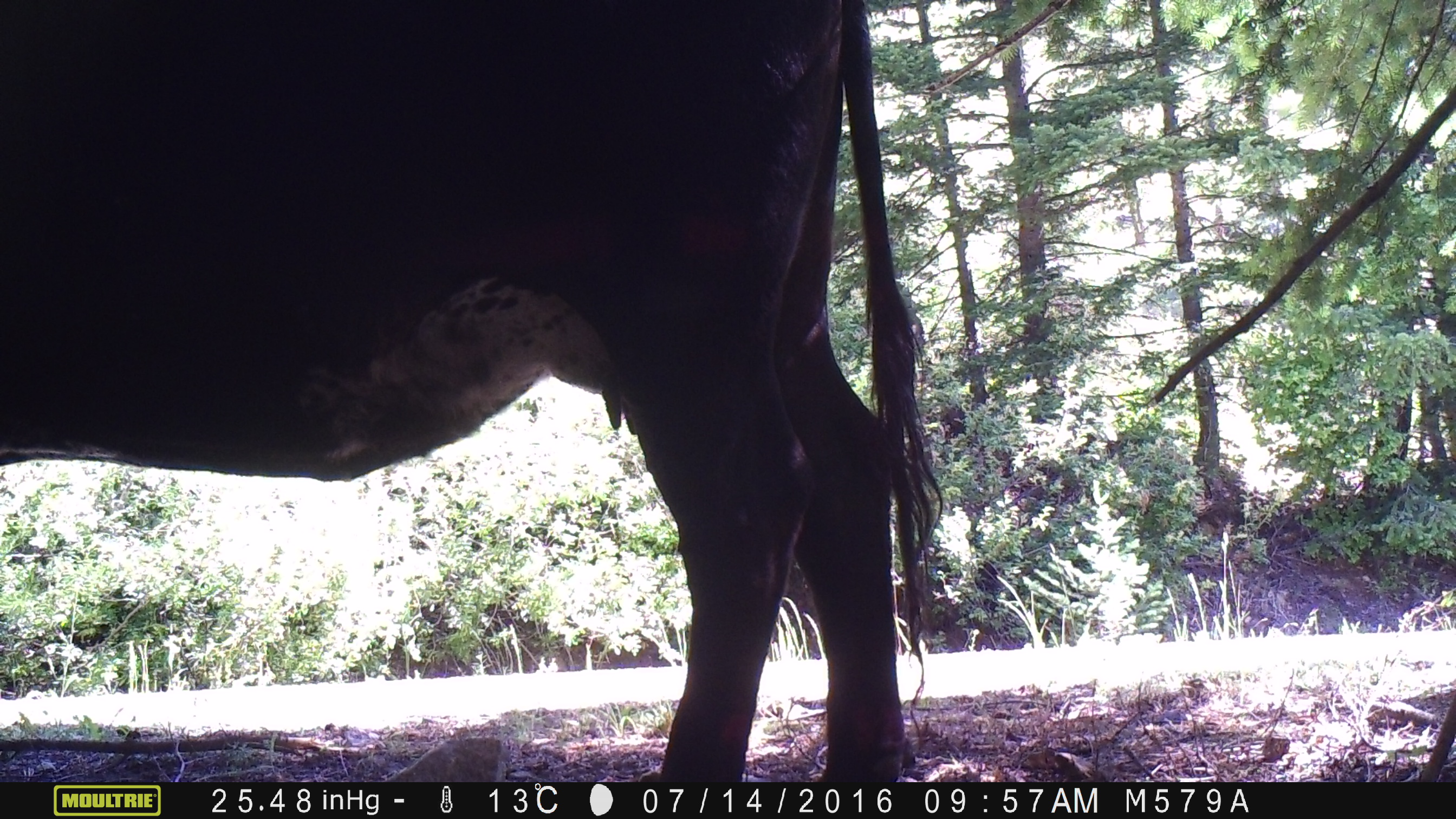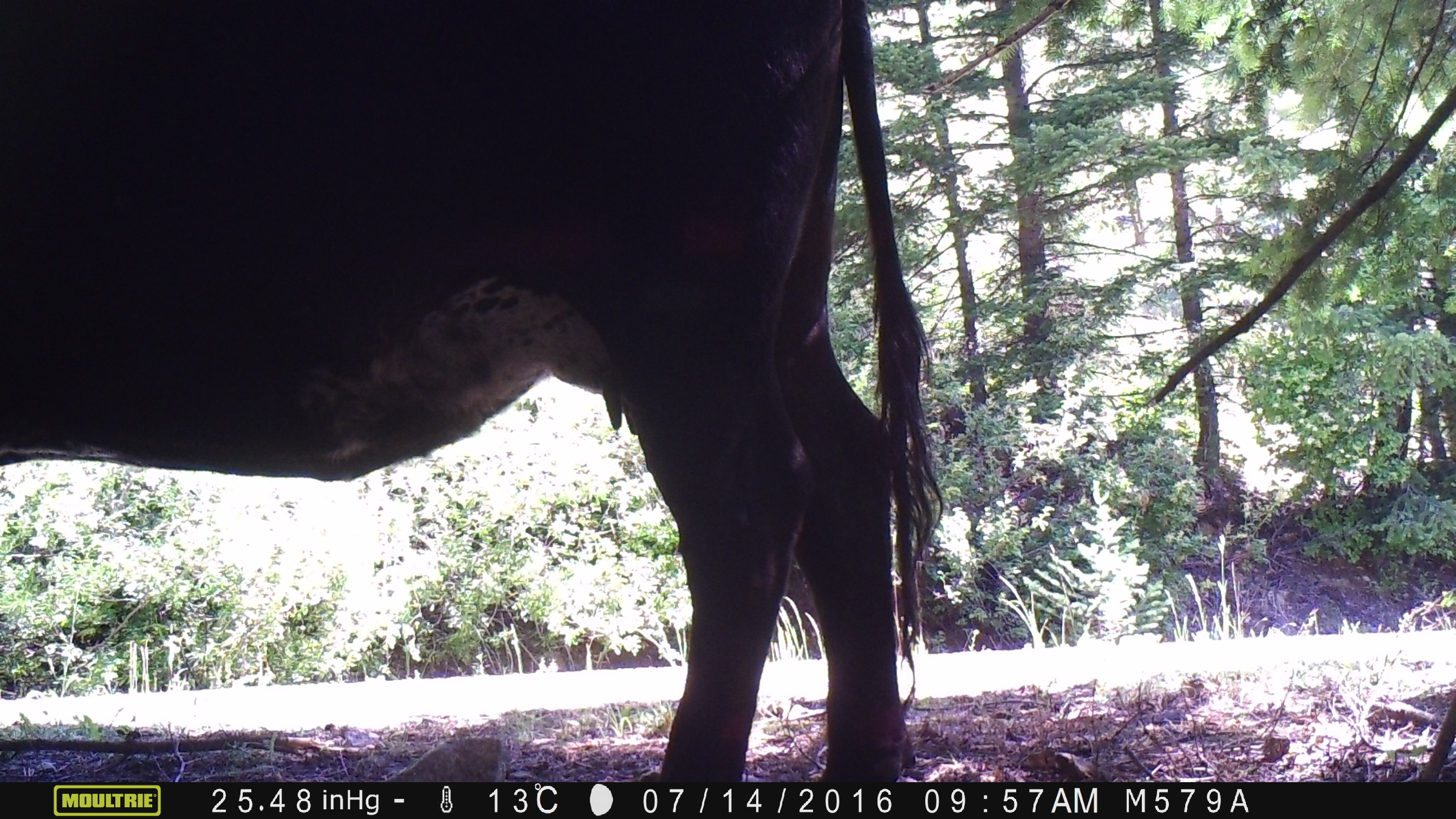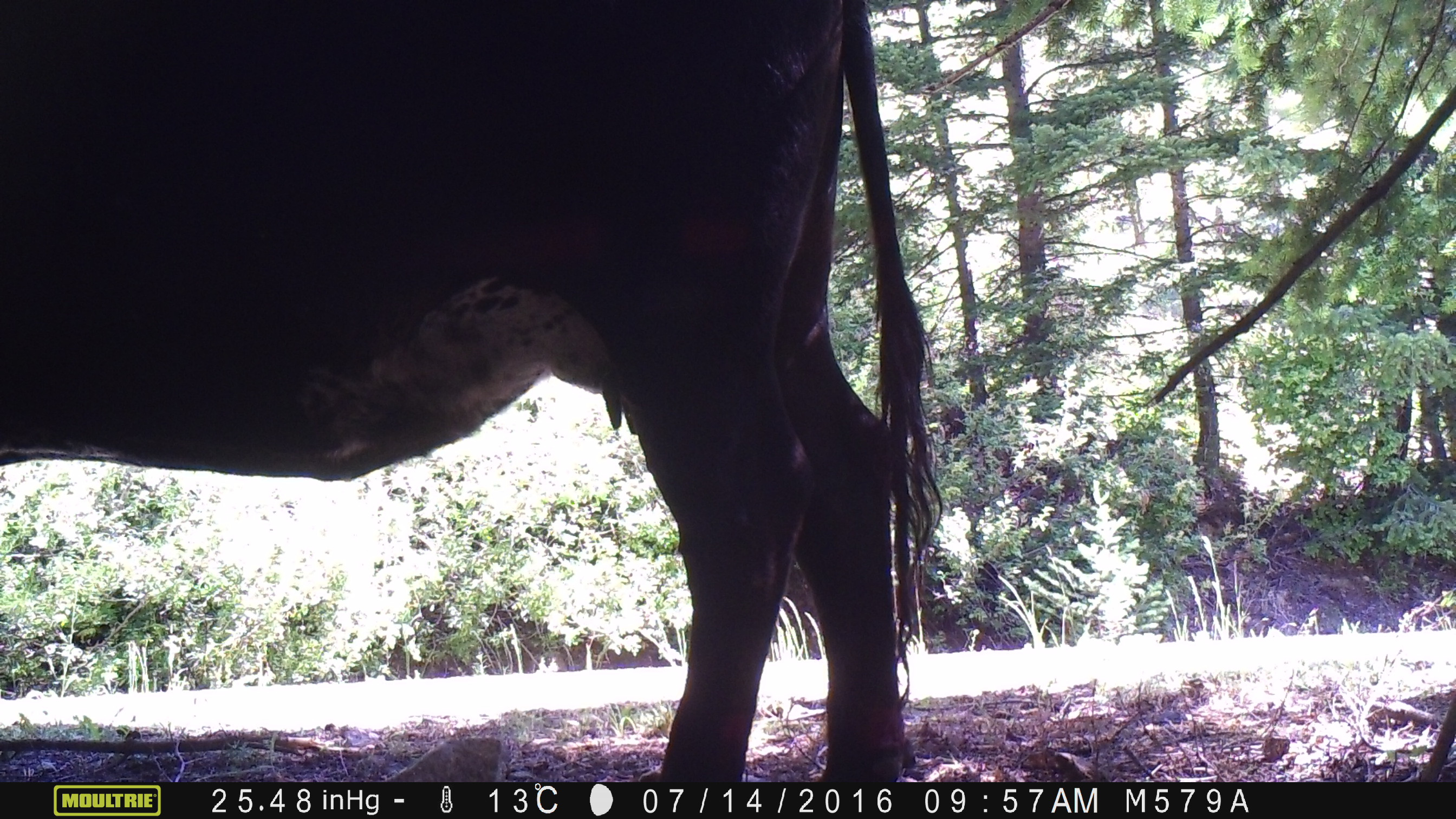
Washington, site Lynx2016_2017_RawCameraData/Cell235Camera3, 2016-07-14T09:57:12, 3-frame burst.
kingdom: Animalia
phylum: Chordata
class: Mammalia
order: Artiodactyla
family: Bovidae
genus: Bos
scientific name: Bos taurus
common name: domestic cattle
Domestic cattle (Bos taurus). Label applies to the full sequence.